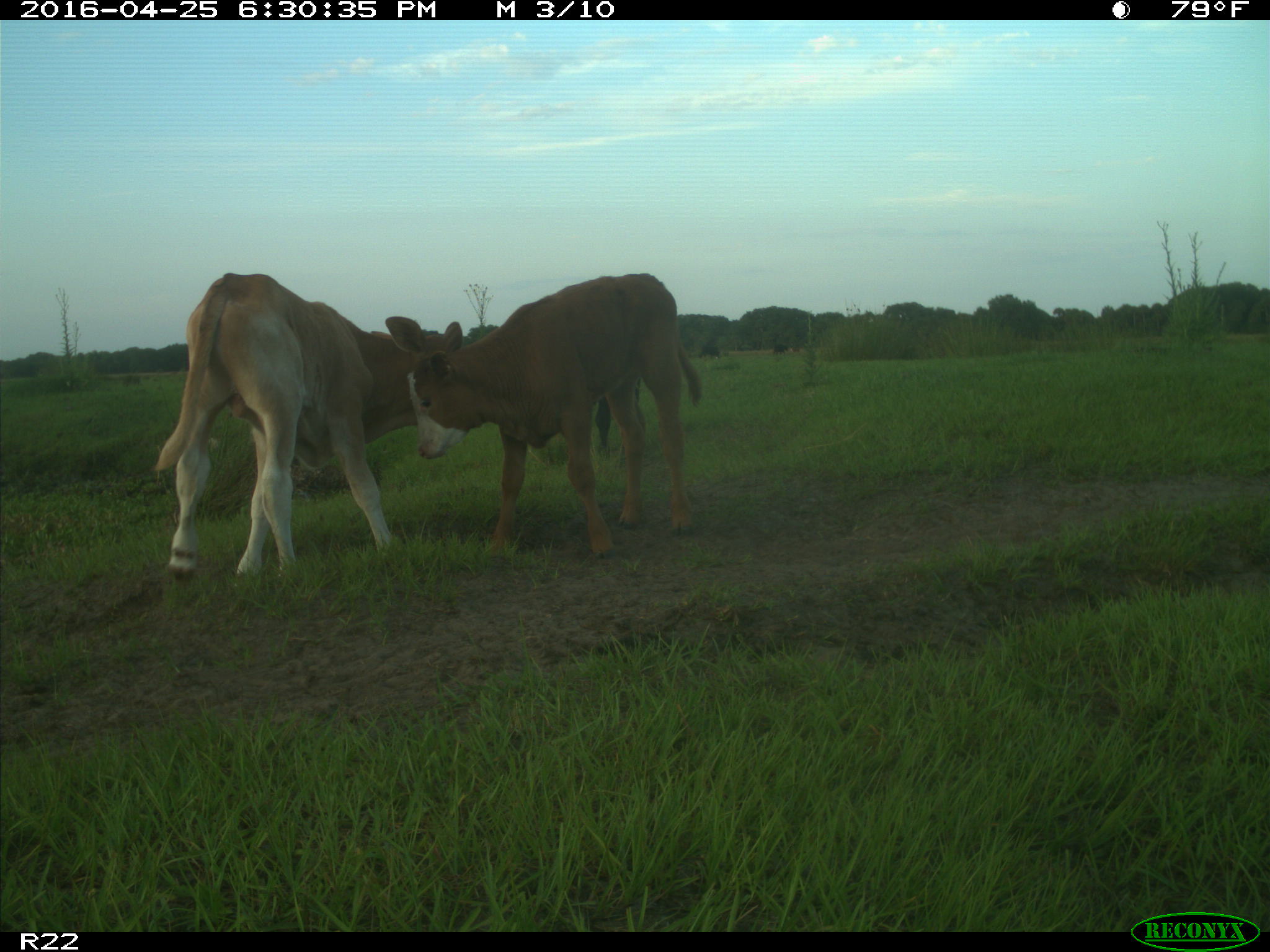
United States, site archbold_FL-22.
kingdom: Animalia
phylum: Chordata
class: Mammalia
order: Artiodactyla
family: Bovidae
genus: Bos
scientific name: Bos taurus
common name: domestic cow